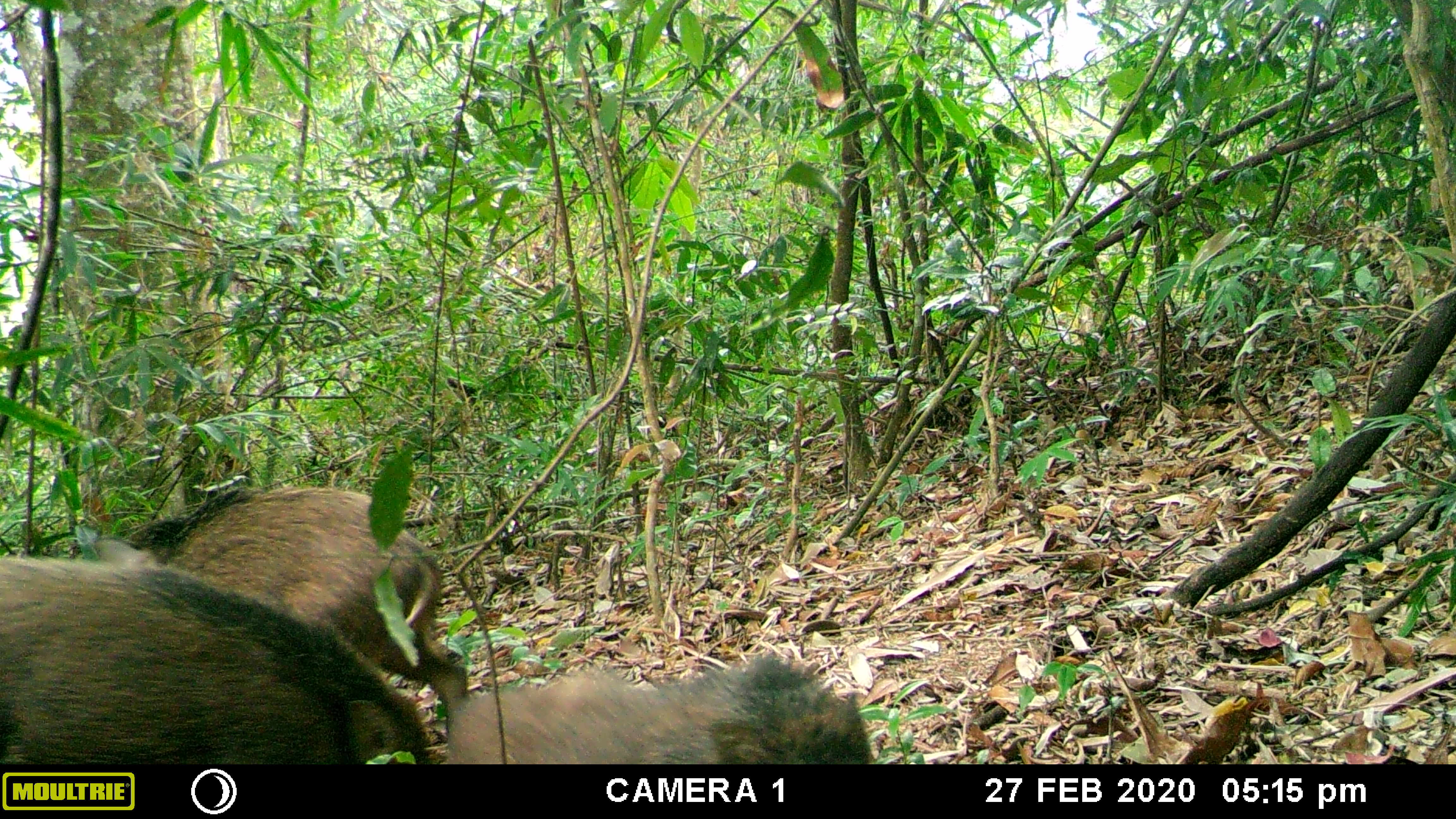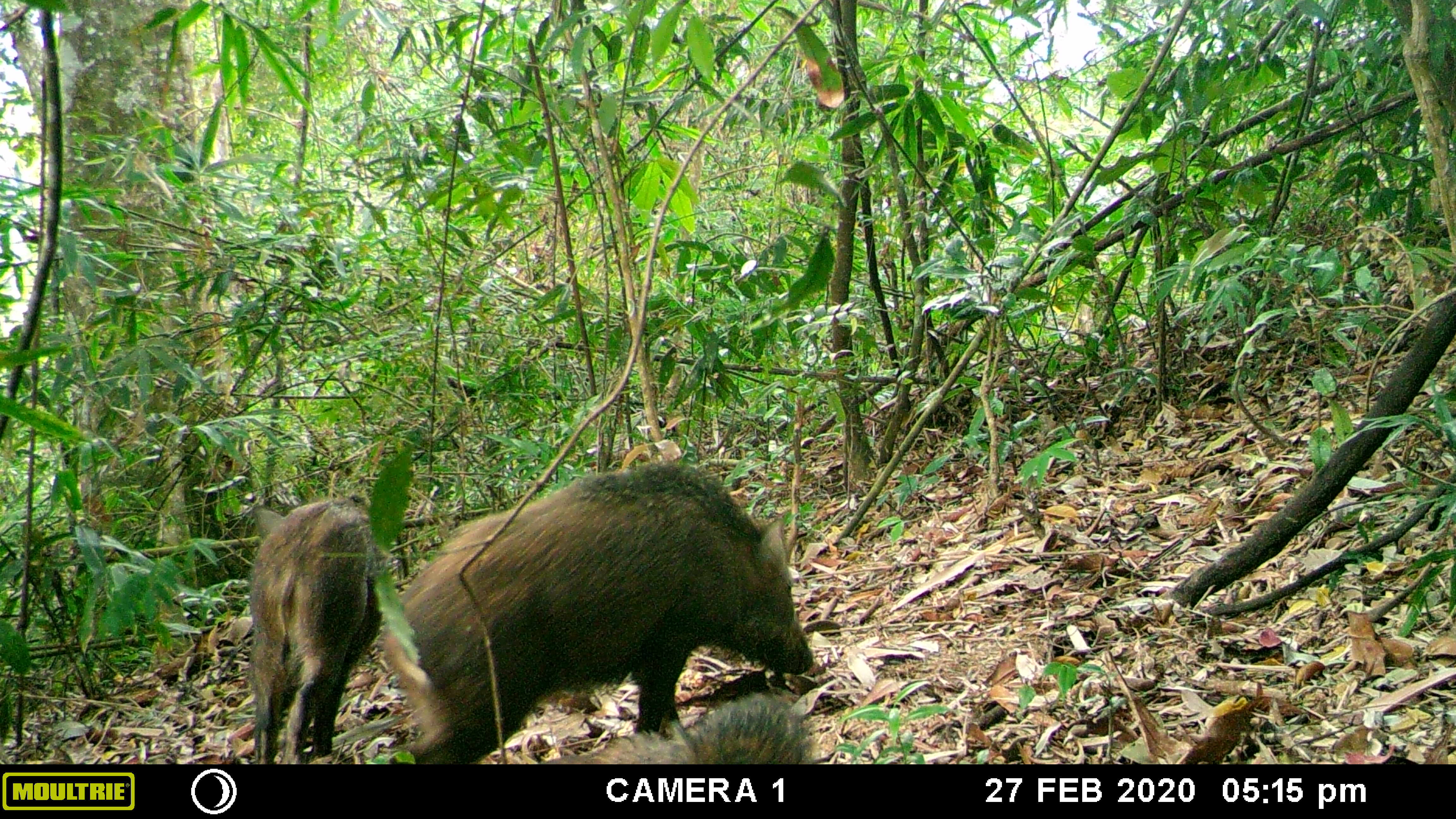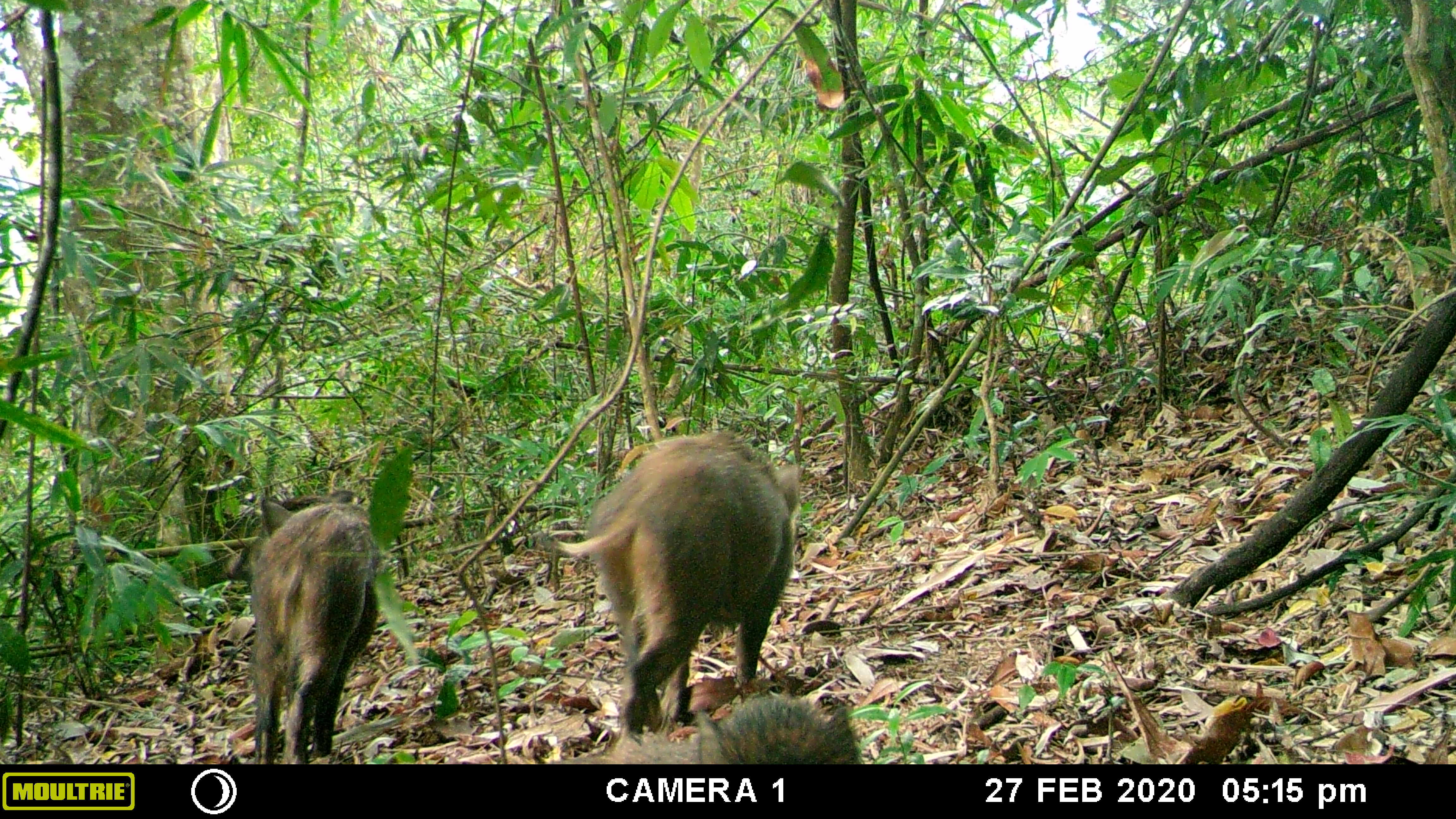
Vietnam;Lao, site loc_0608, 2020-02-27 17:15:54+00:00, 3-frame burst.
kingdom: Animalia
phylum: Chordata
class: Mammalia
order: Artiodactyla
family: Suidae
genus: Sus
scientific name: Sus scrofa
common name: eurasian wild pig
Eurasian wild pig (Sus scrofa). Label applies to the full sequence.